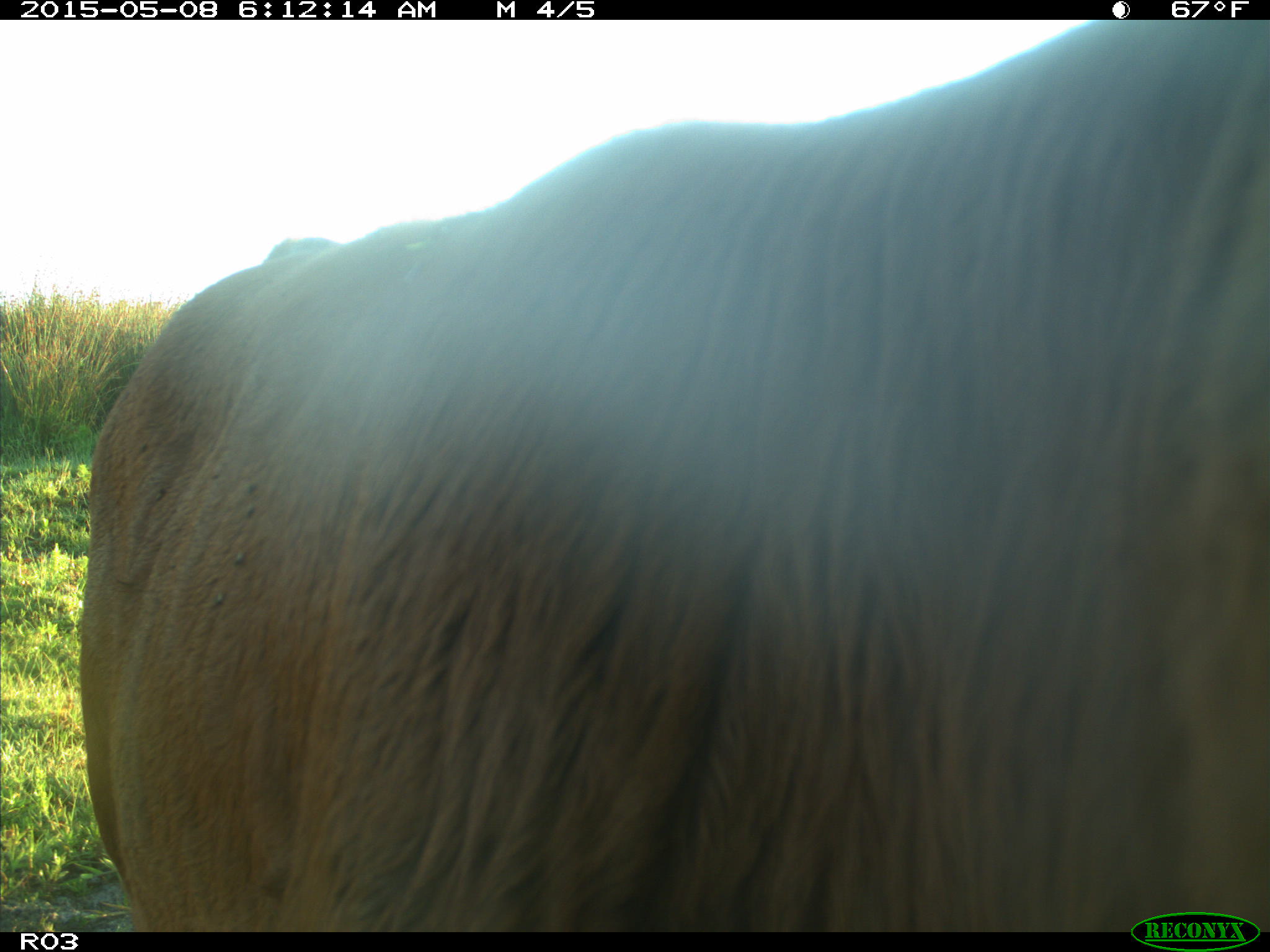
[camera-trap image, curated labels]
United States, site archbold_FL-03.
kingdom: Animalia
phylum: Chordata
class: Mammalia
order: Artiodactyla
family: Bovidae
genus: Bos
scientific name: Bos taurus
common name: domestic cow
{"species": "Bos taurus (domestic cow)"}